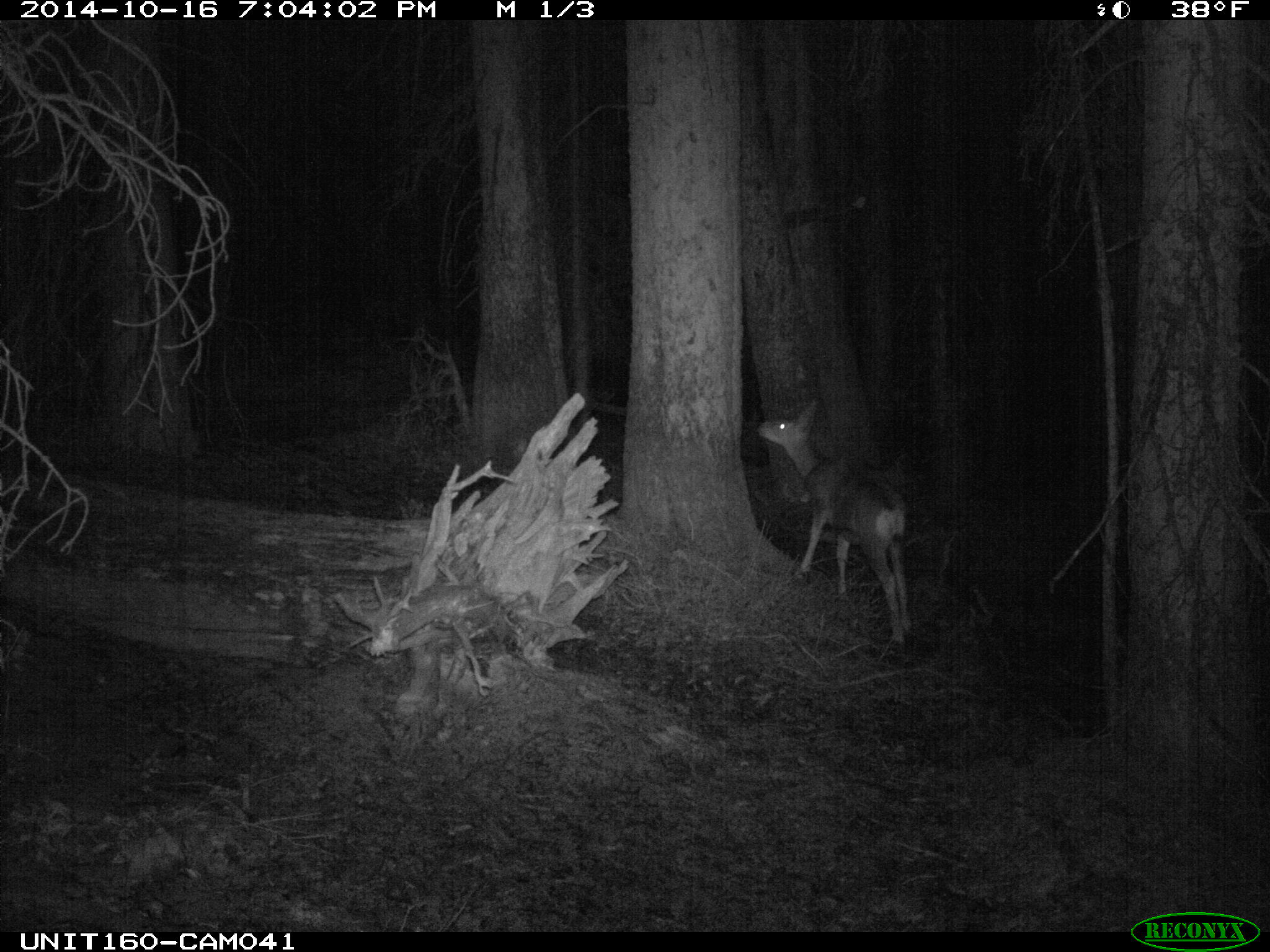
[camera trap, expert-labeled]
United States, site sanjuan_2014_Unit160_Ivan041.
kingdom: Animalia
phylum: Chordata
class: Mammalia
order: Artiodactyla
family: Cervidae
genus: Odocoileus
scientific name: Odocoileus hemionus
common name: mule deer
Odocoileus hemionus (mule deer).